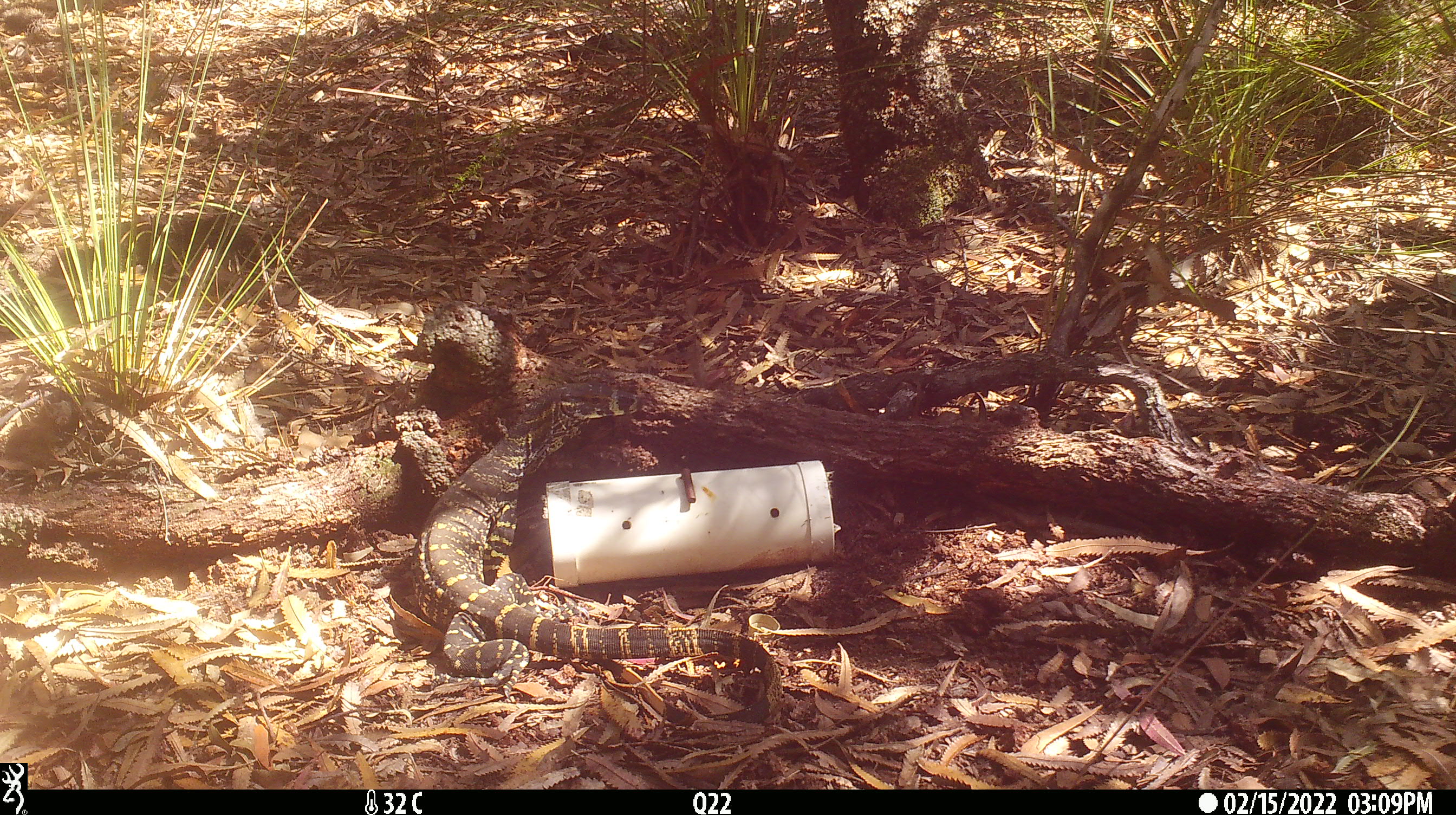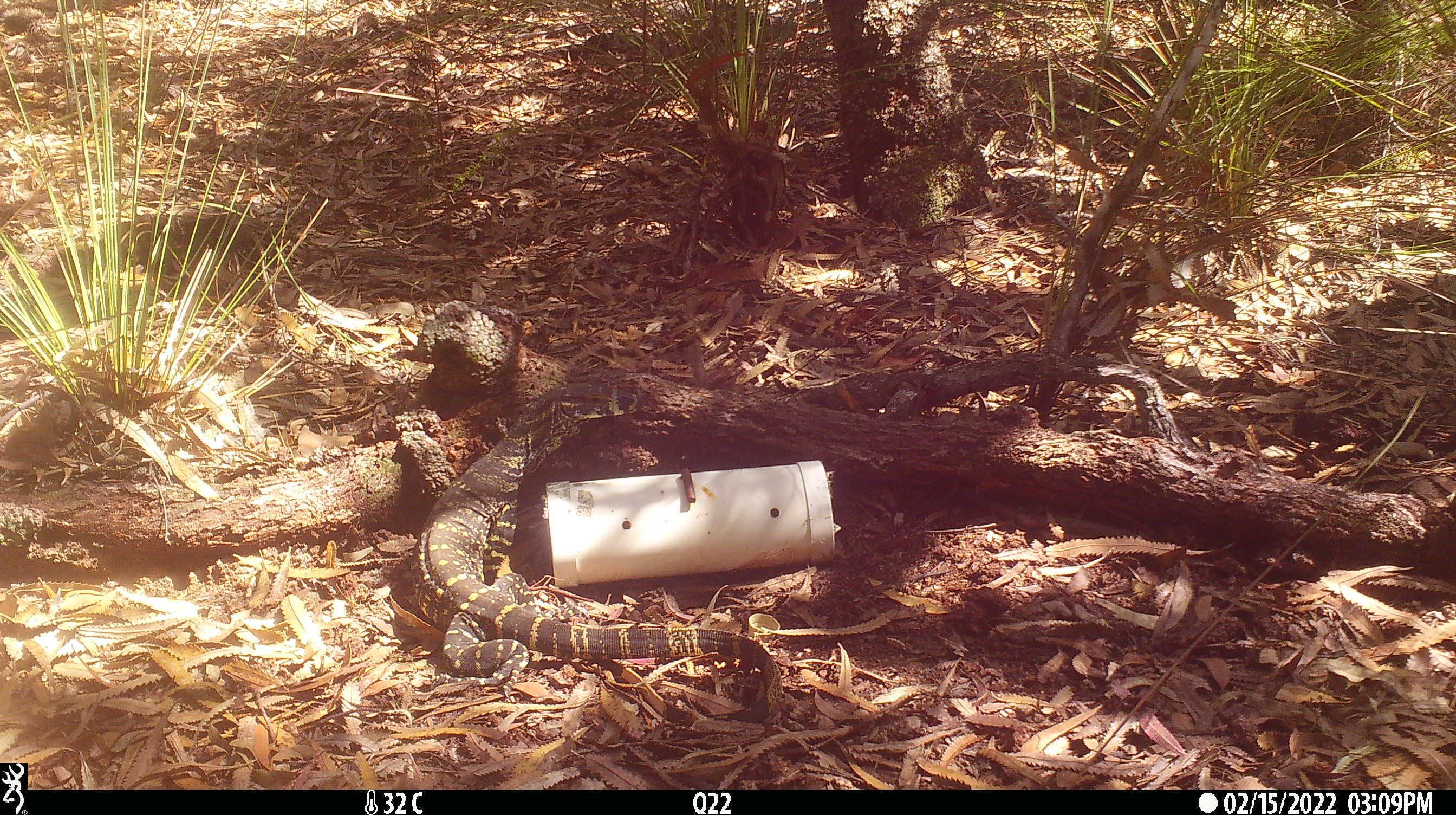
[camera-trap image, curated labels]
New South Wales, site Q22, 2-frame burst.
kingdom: Animalia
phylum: Chordata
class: Reptilia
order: Squamata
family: Varanidae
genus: Varanus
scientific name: Varanus varius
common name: lace monitor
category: goanna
Goanna (lace monitor) (Varanus varius).